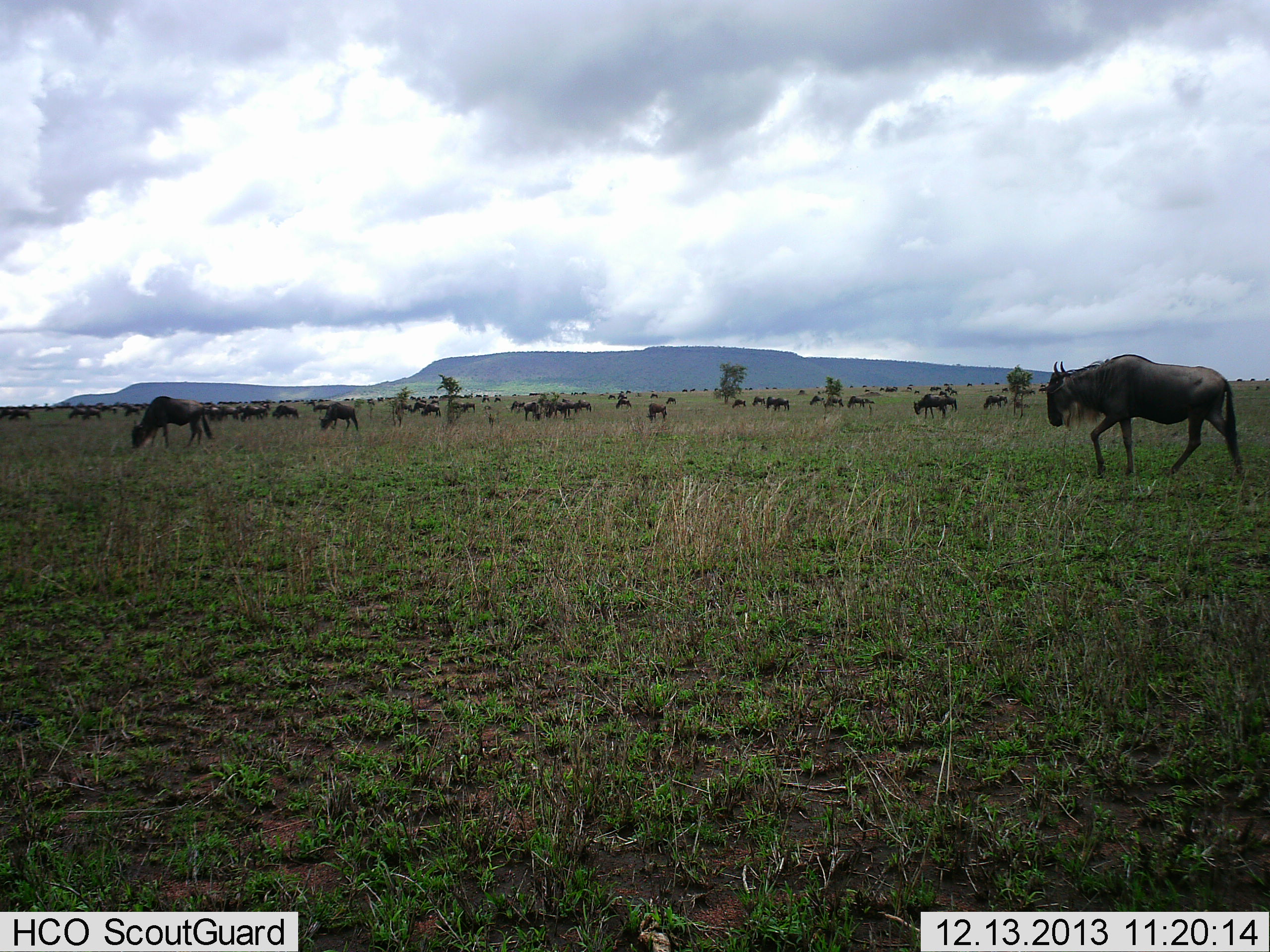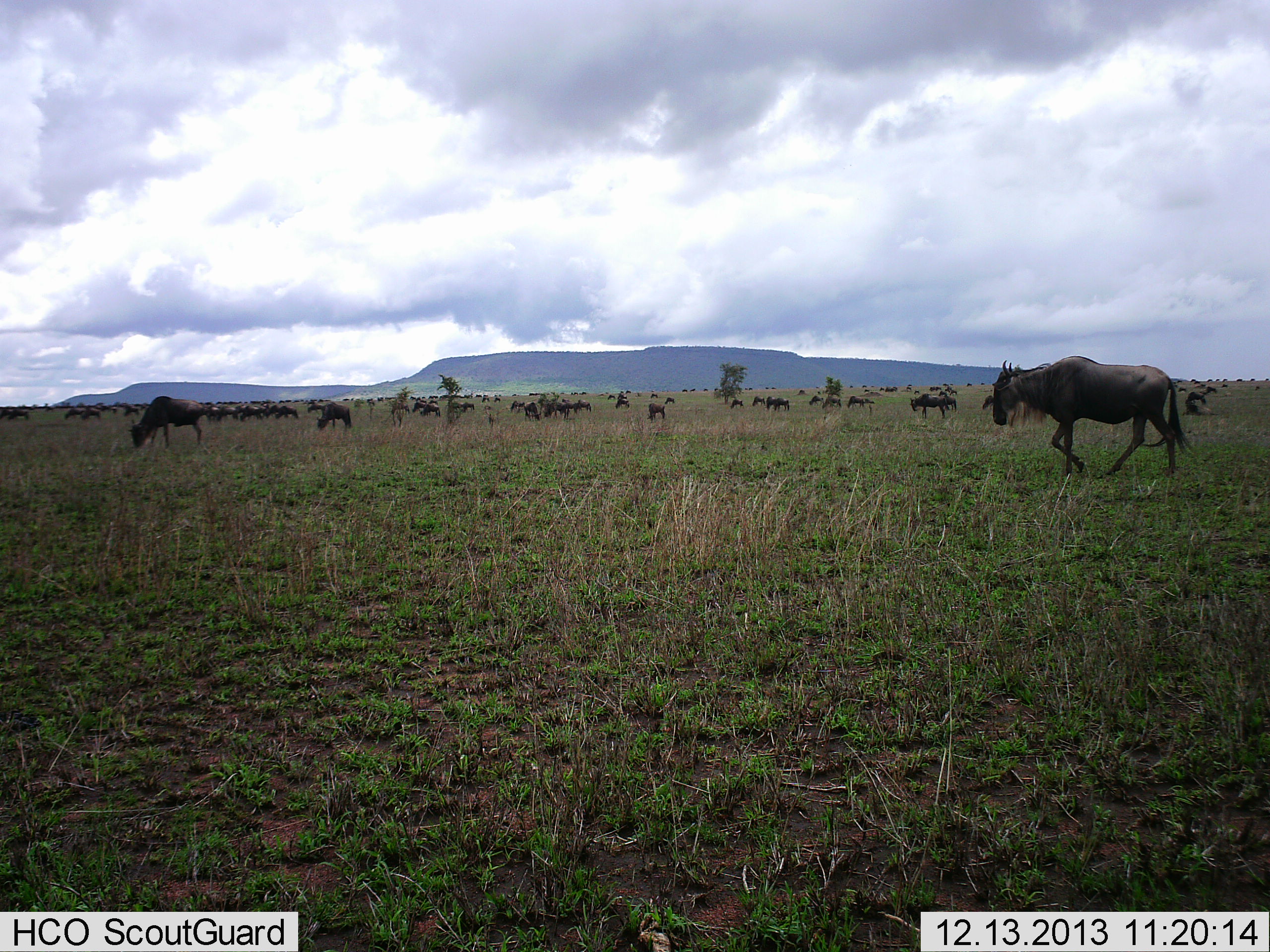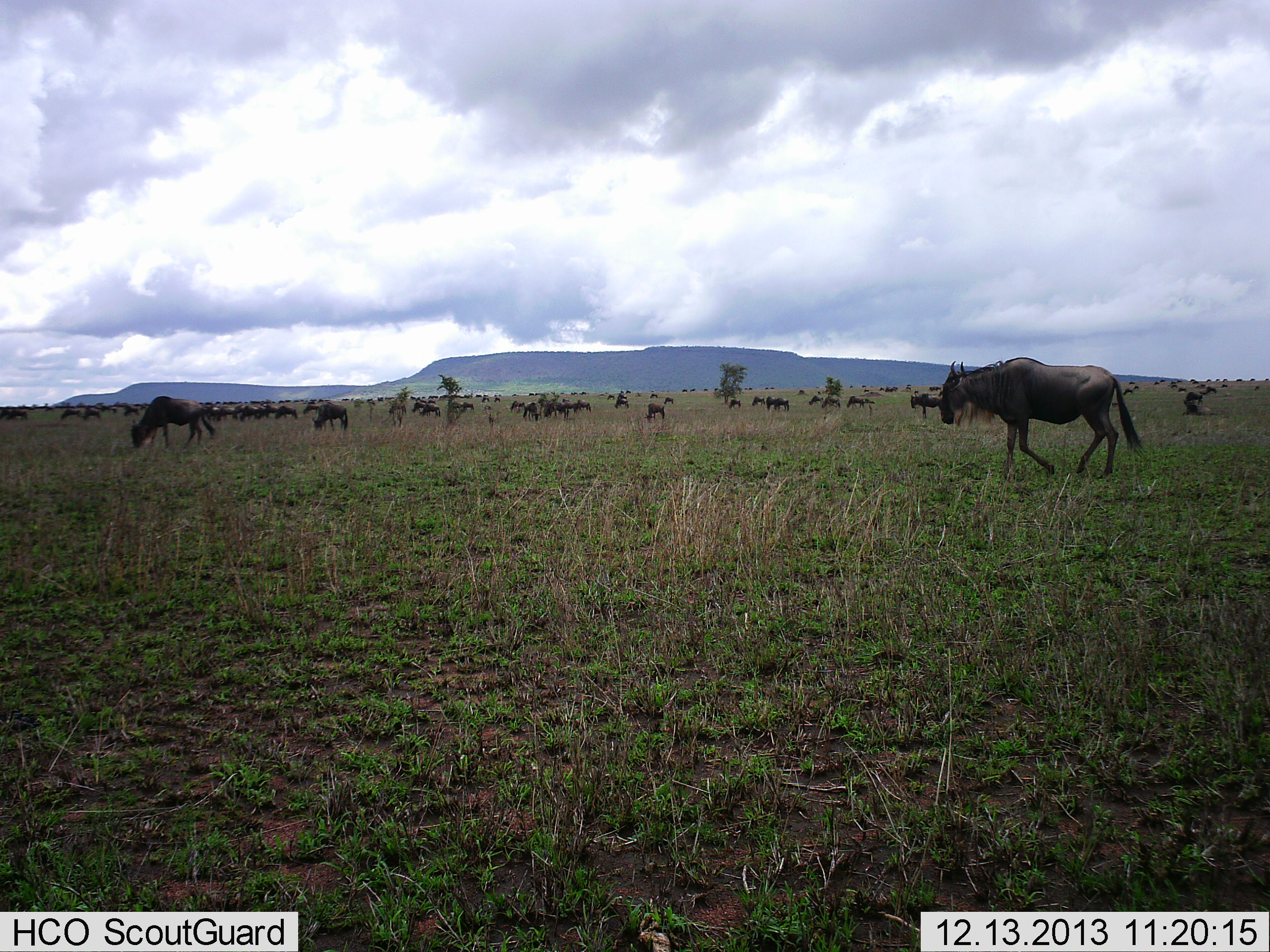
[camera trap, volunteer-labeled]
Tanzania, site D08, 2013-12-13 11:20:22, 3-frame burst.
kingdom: Animalia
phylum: Chordata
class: Mammalia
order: Artiodactyla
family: Bovidae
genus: Connochaetes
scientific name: Connochaetes taurinus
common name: blue wildebeest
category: wildebeest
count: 51+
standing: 50%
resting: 30%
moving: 90%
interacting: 20%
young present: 0%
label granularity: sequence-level